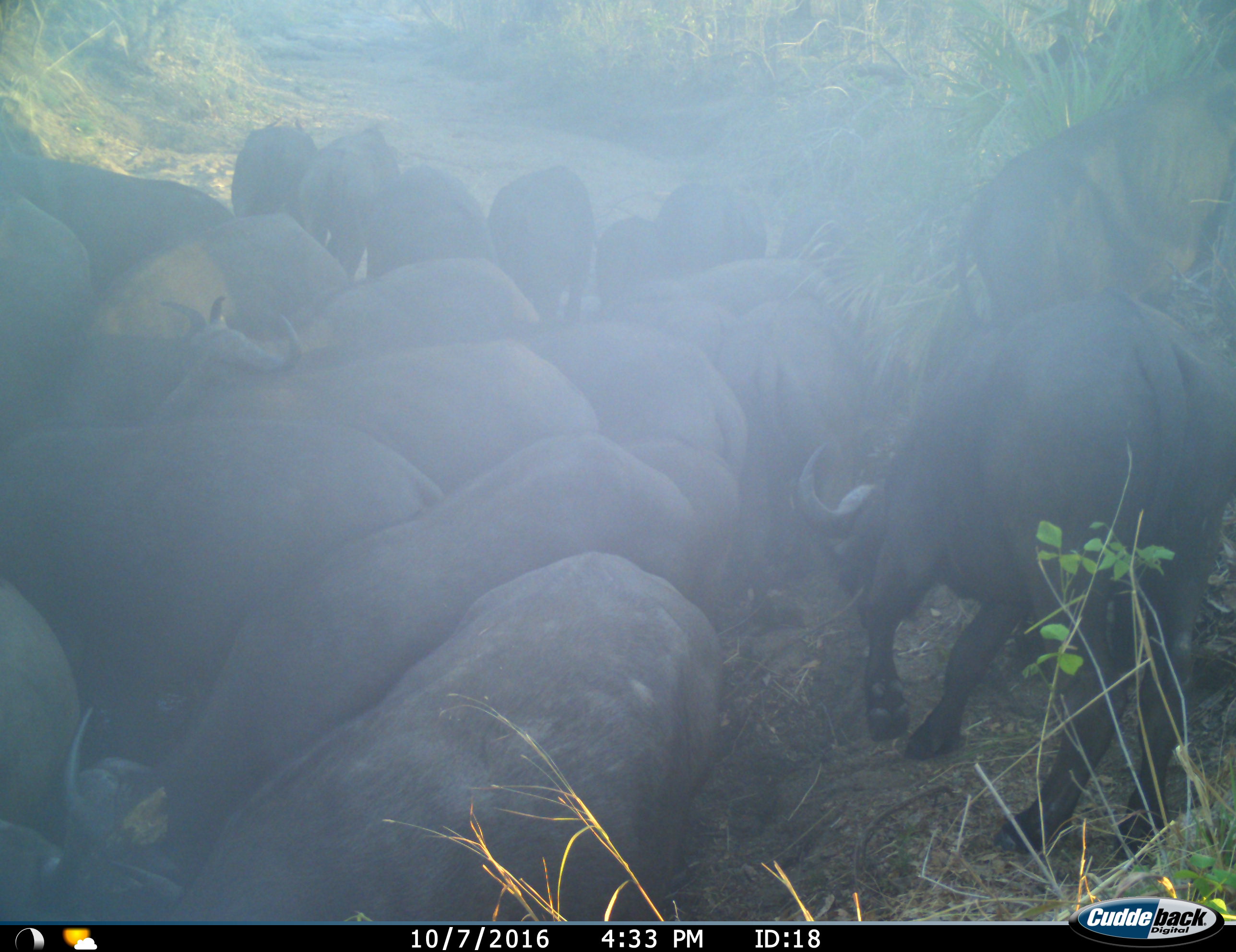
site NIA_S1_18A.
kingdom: Animalia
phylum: Chordata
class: Mammalia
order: Artiodactyla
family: Bovidae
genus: Syncerus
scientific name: Syncerus caffer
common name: african buffalo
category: buffalo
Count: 11-50.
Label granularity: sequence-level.